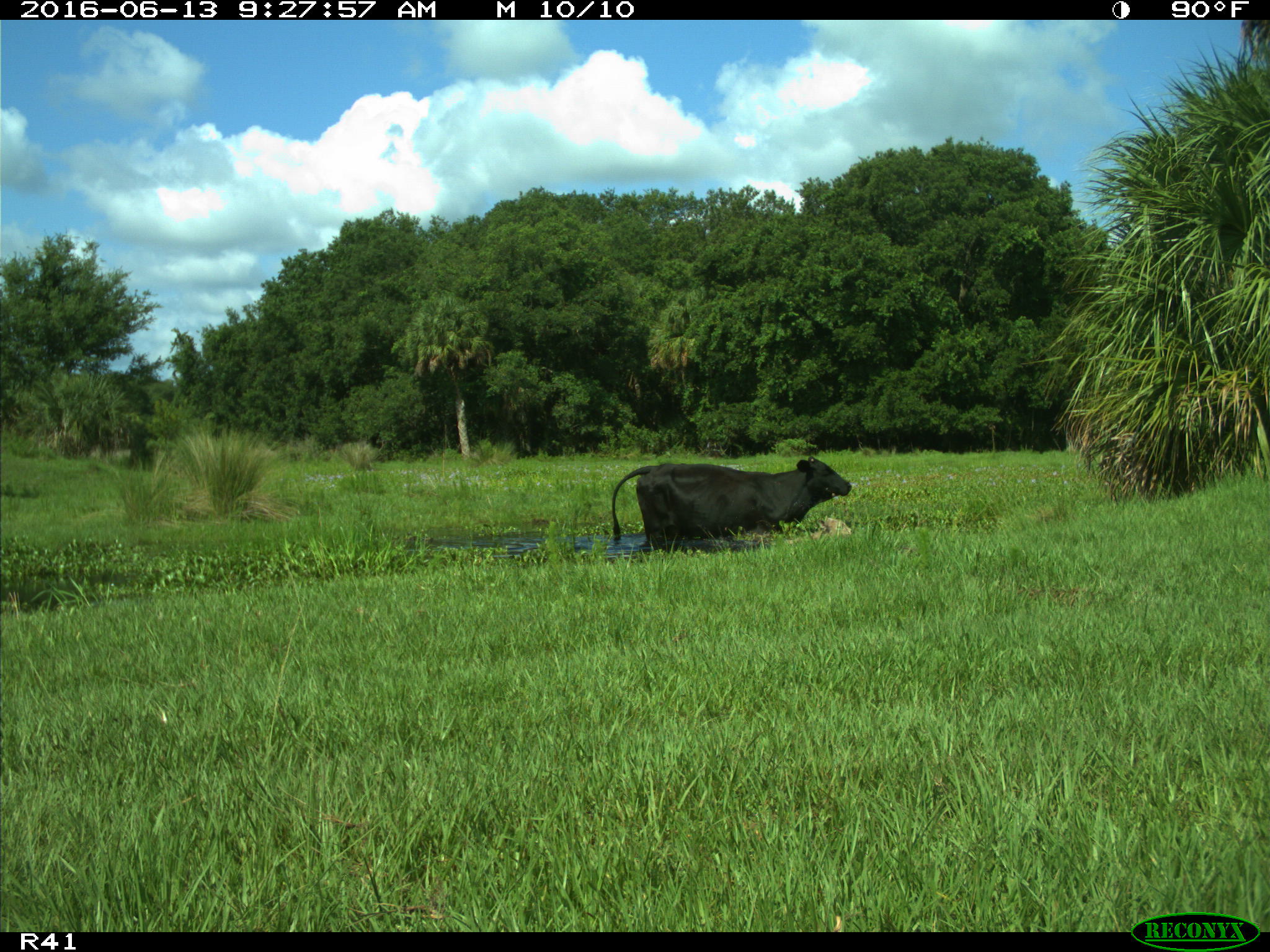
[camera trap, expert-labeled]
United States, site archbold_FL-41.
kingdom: Animalia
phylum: Chordata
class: Mammalia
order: Artiodactyla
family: Bovidae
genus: Bos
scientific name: Bos taurus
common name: domestic cow